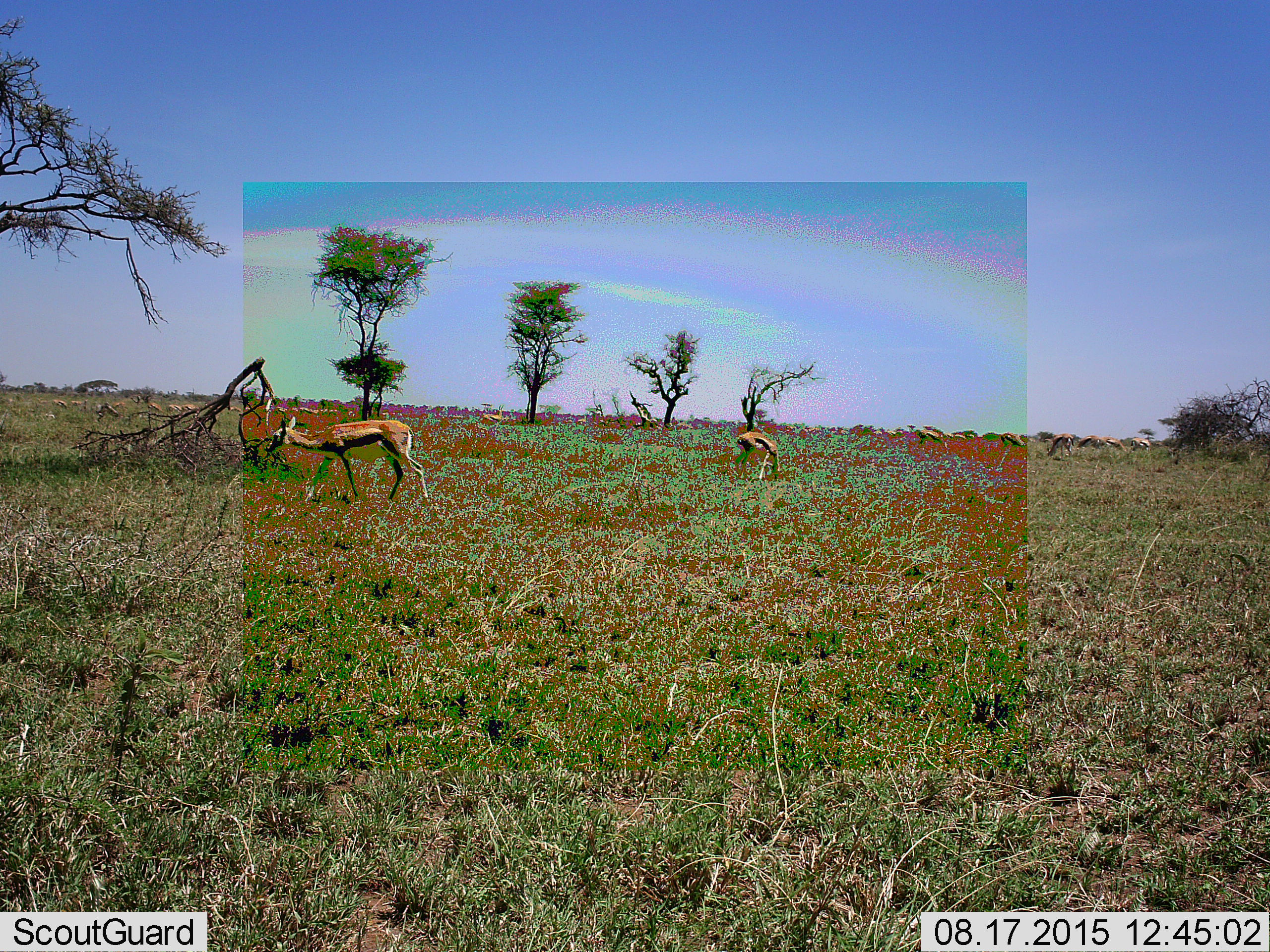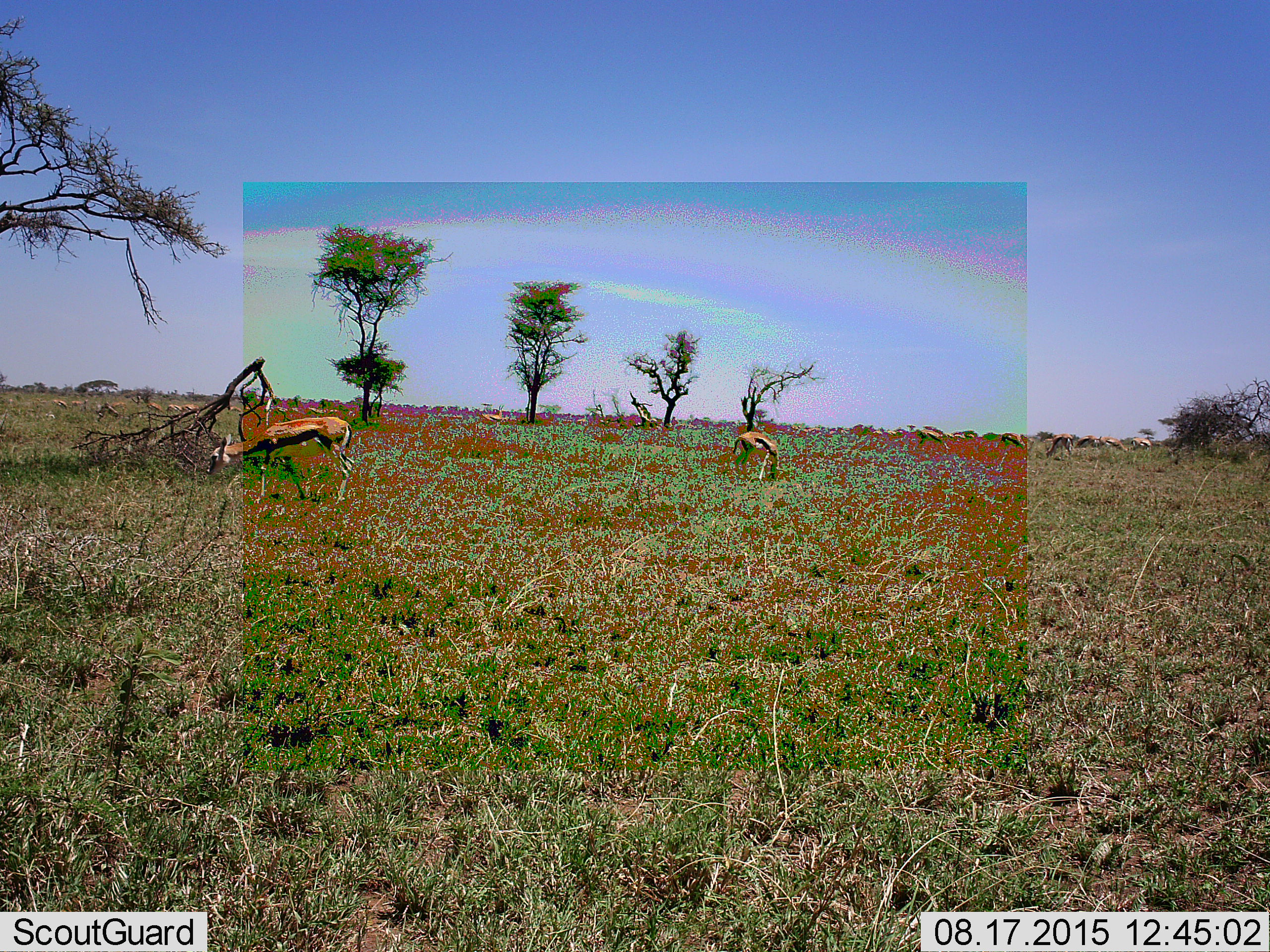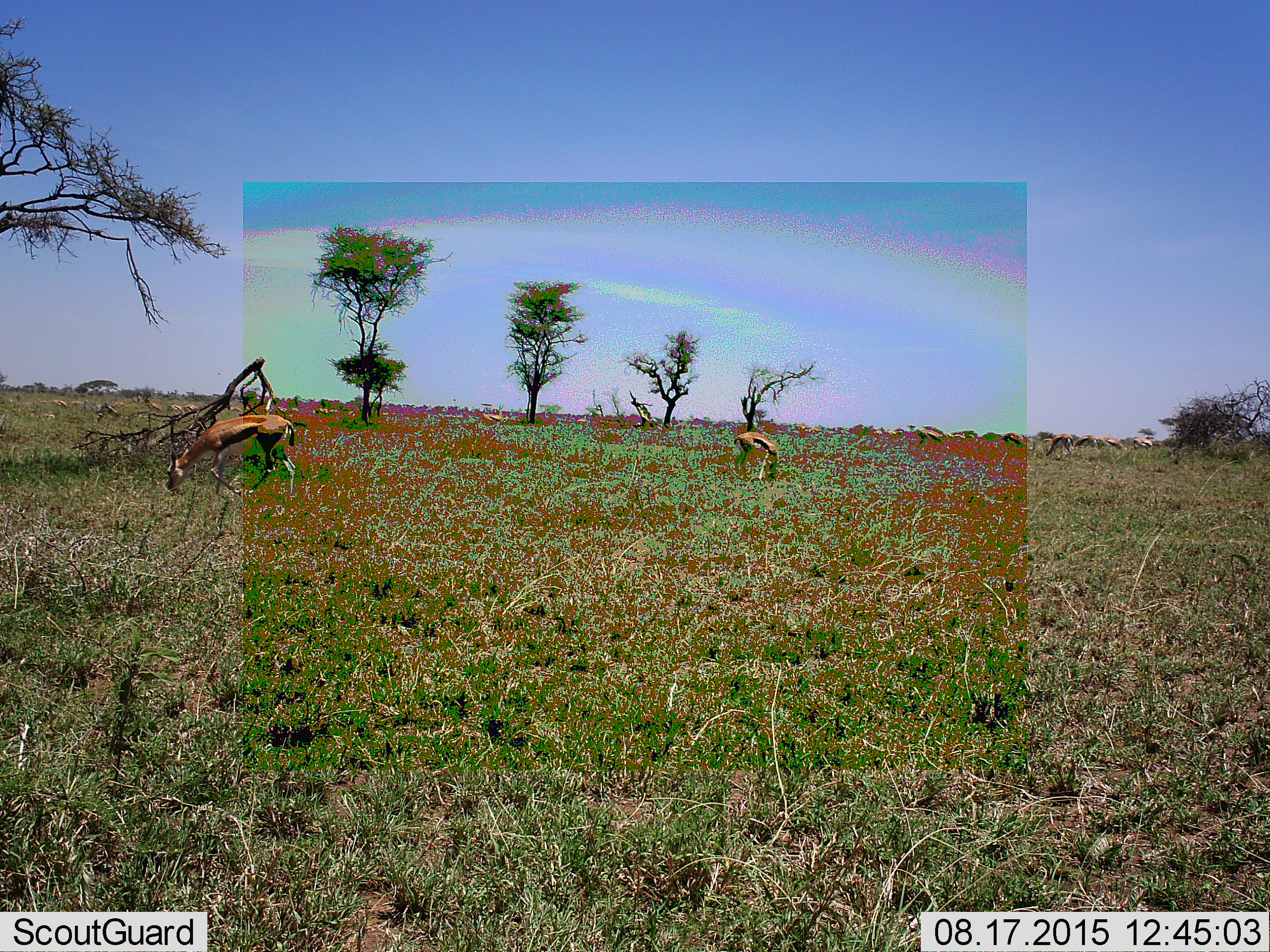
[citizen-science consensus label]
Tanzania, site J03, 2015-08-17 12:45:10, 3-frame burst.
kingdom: Animalia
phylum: Chordata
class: Mammalia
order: Artiodactyla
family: Bovidae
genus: Eudorcas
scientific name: Eudorcas thomsonii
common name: thomson's gazelle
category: gazellethomsons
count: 8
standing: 17%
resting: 17%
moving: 67%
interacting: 0%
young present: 0%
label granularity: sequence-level